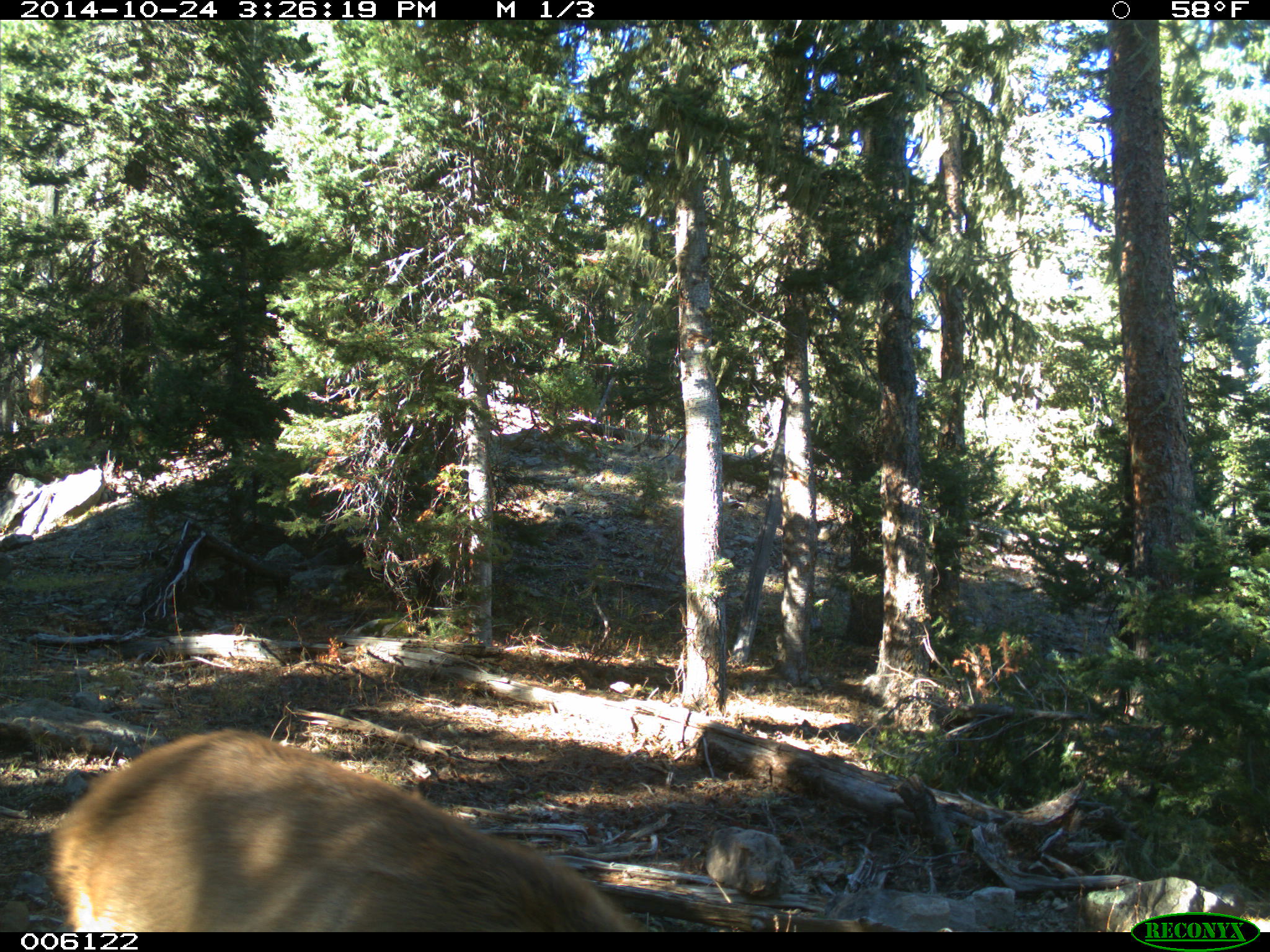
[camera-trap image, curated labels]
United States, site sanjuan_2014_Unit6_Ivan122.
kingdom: Animalia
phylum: Chordata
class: Mammalia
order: Artiodactyla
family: Cervidae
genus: Cervus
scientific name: Cervus elaphus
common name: red deer